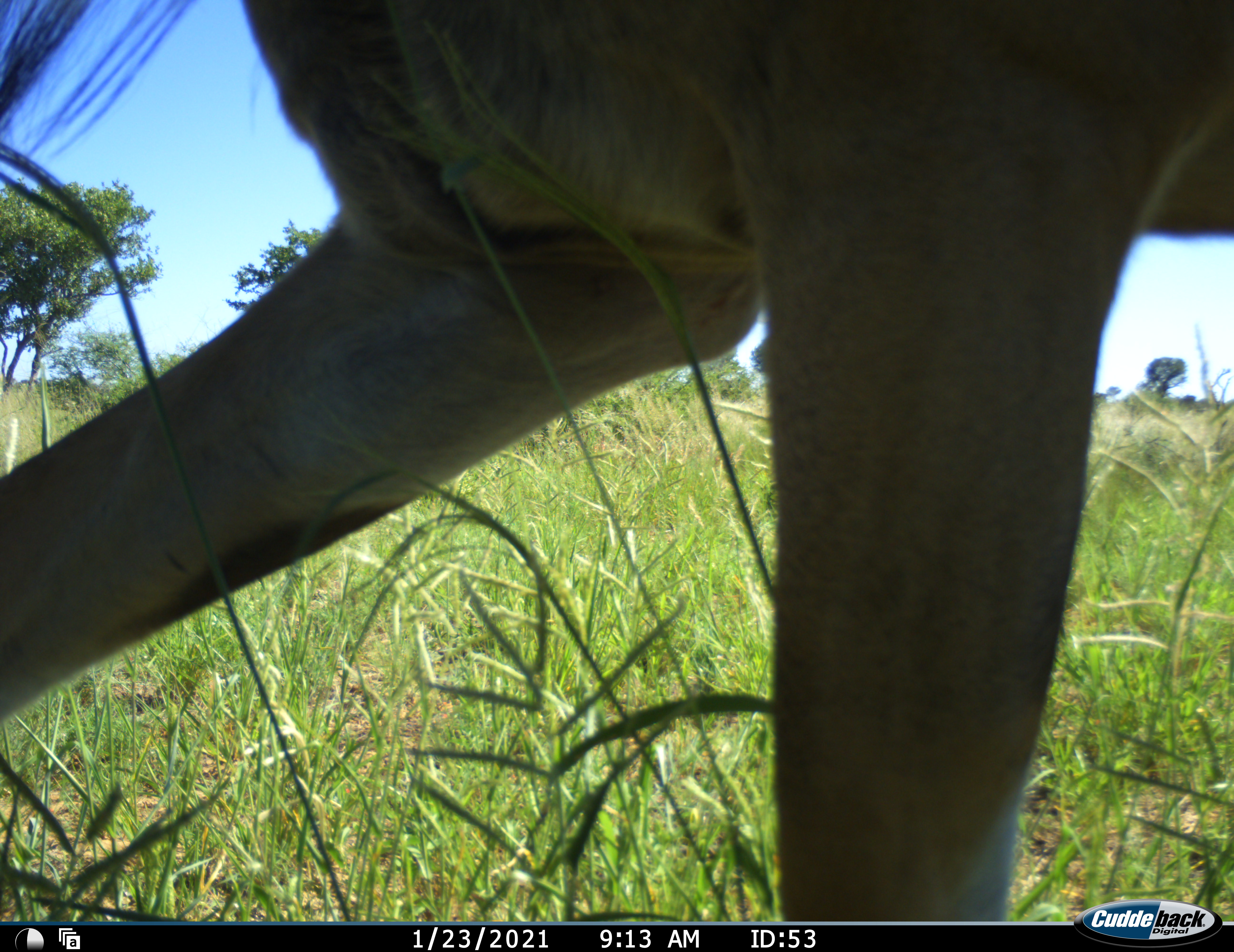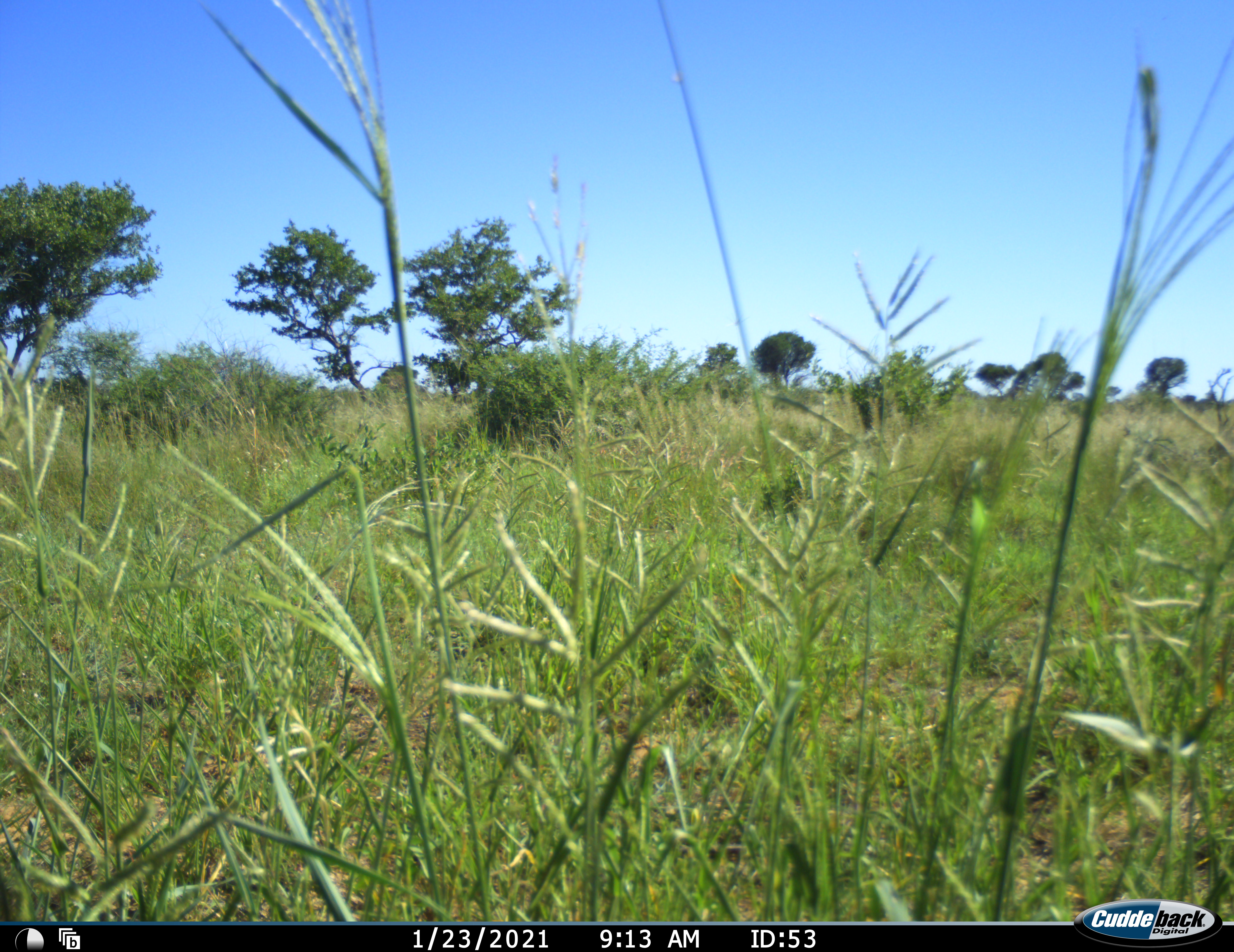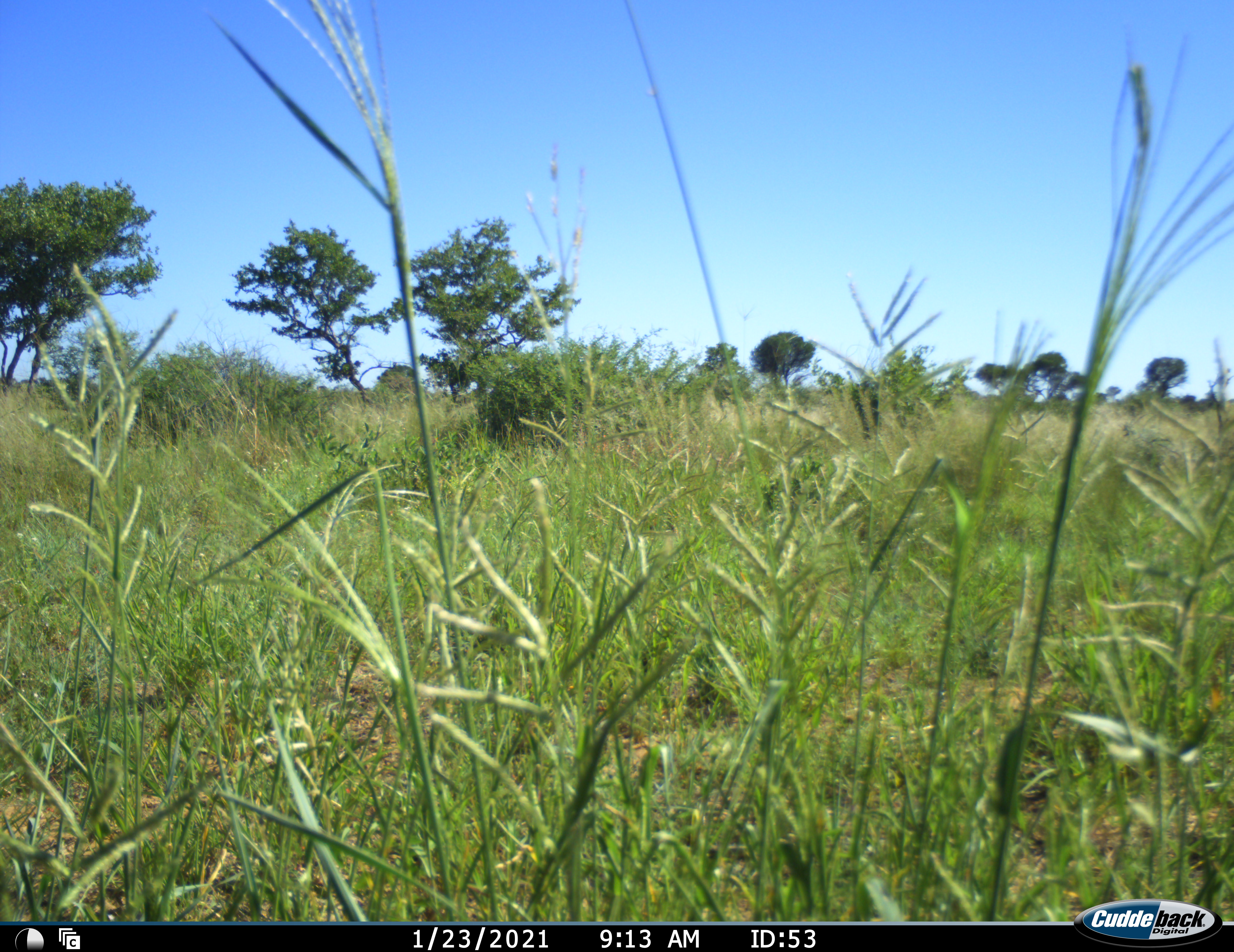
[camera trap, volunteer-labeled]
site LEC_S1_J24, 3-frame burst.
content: unidentified animal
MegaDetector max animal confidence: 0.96